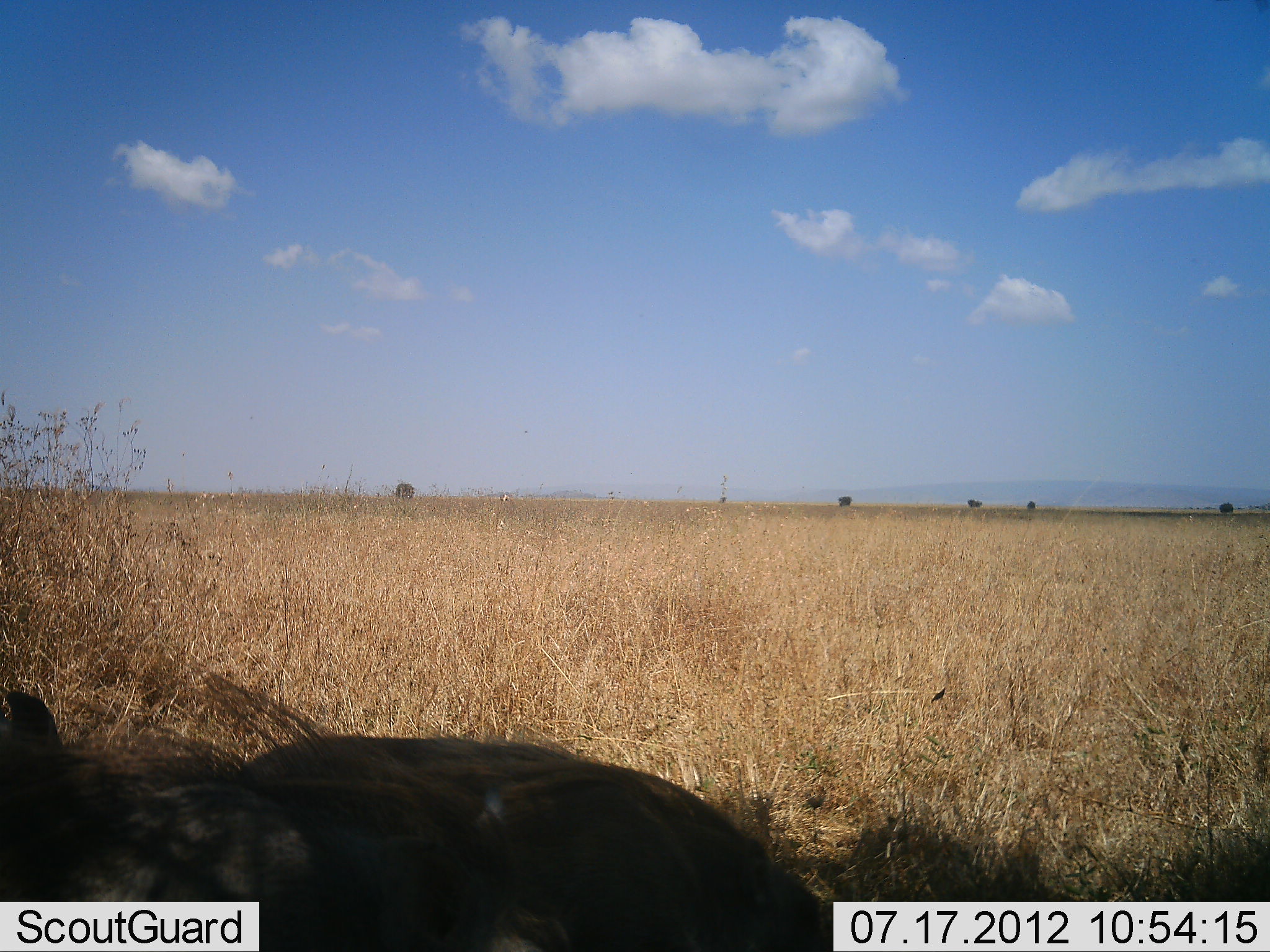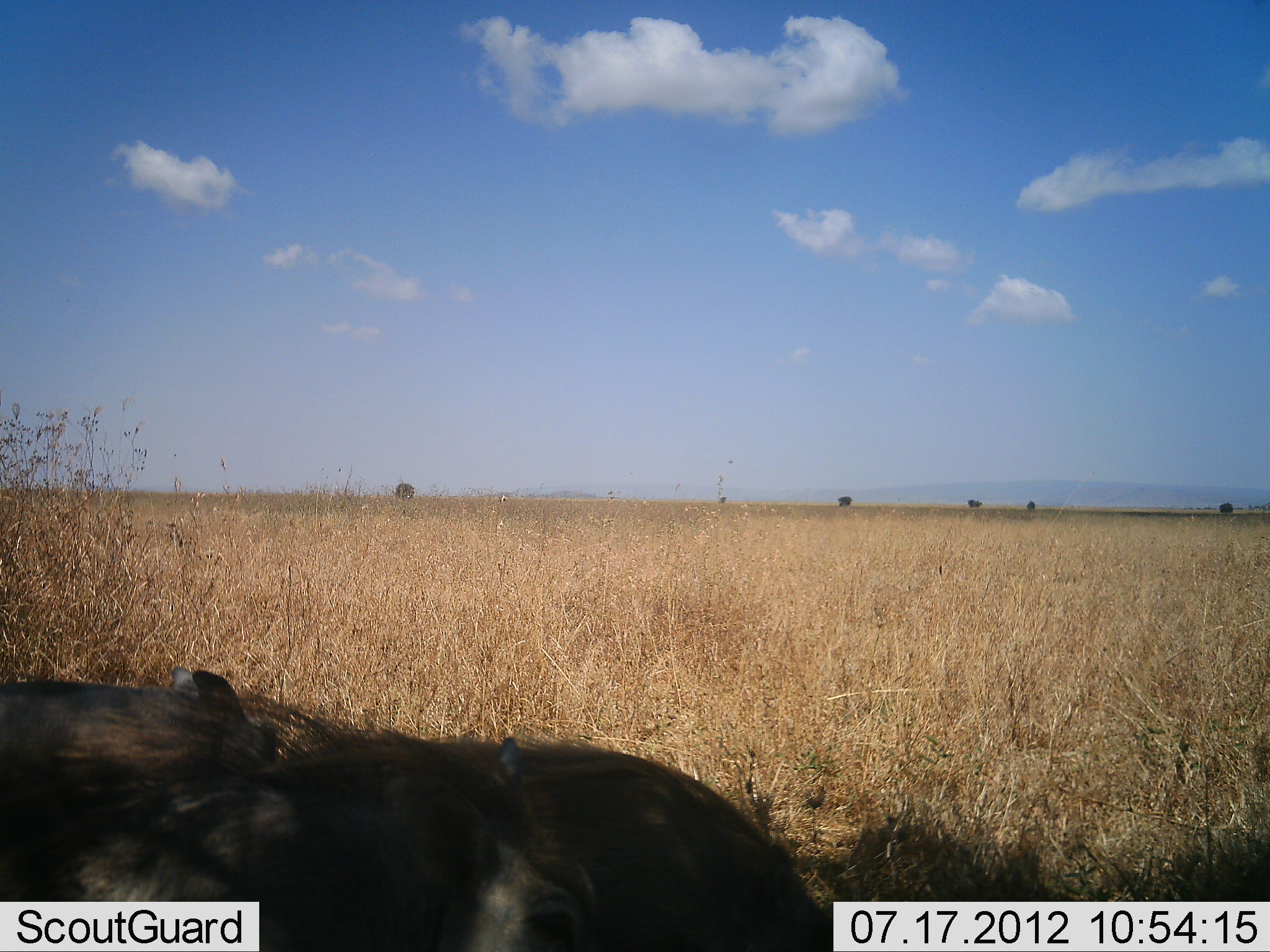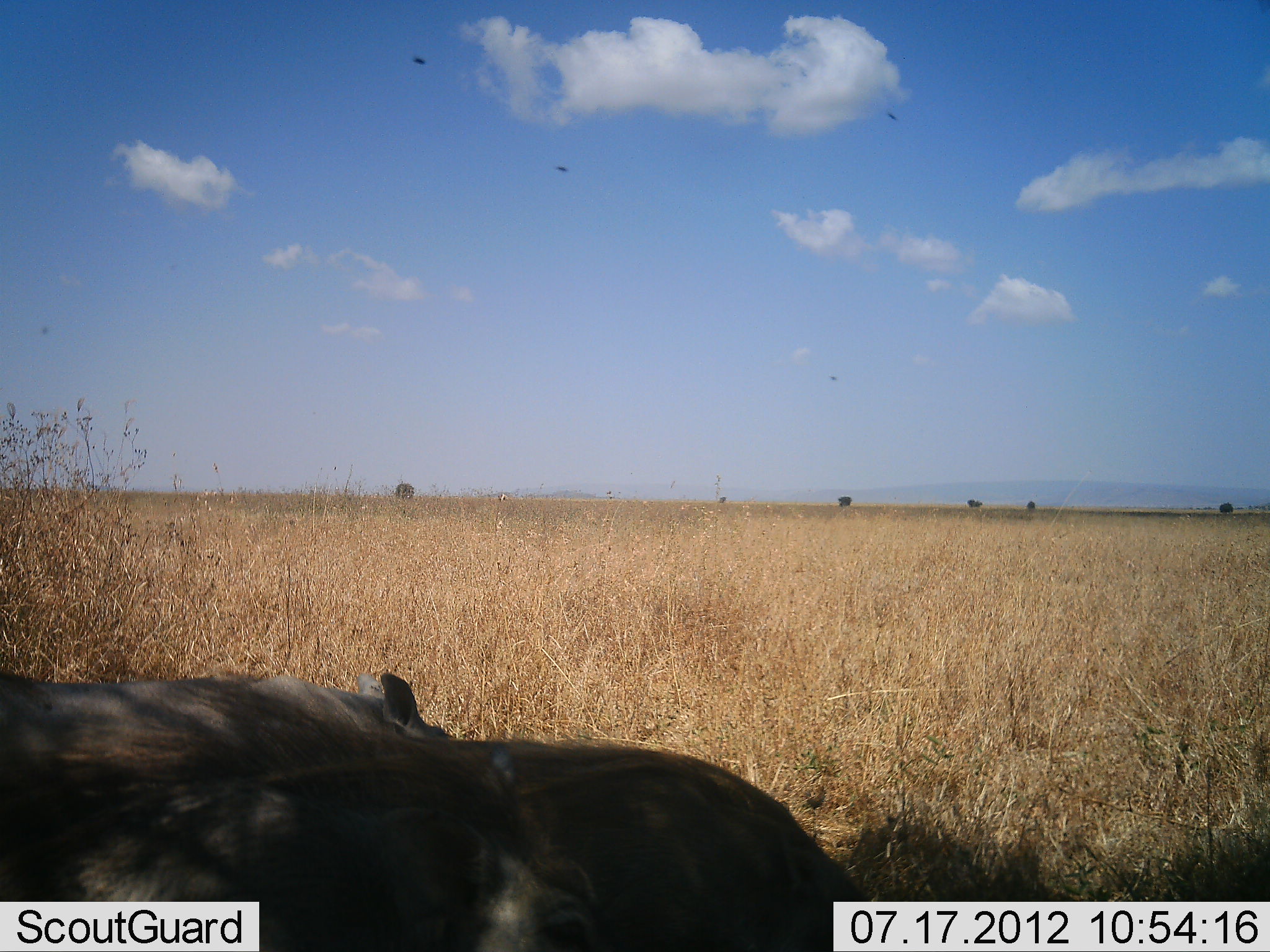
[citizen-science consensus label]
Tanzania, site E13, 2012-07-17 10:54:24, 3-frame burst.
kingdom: Animalia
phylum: Chordata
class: Mammalia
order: Artiodactyla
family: Suidae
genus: Phacochoerus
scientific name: Phacochoerus africanus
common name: warthog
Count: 2.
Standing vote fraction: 30%.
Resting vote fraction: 0%.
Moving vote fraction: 70%.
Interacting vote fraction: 0%.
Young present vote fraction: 0%.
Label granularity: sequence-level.